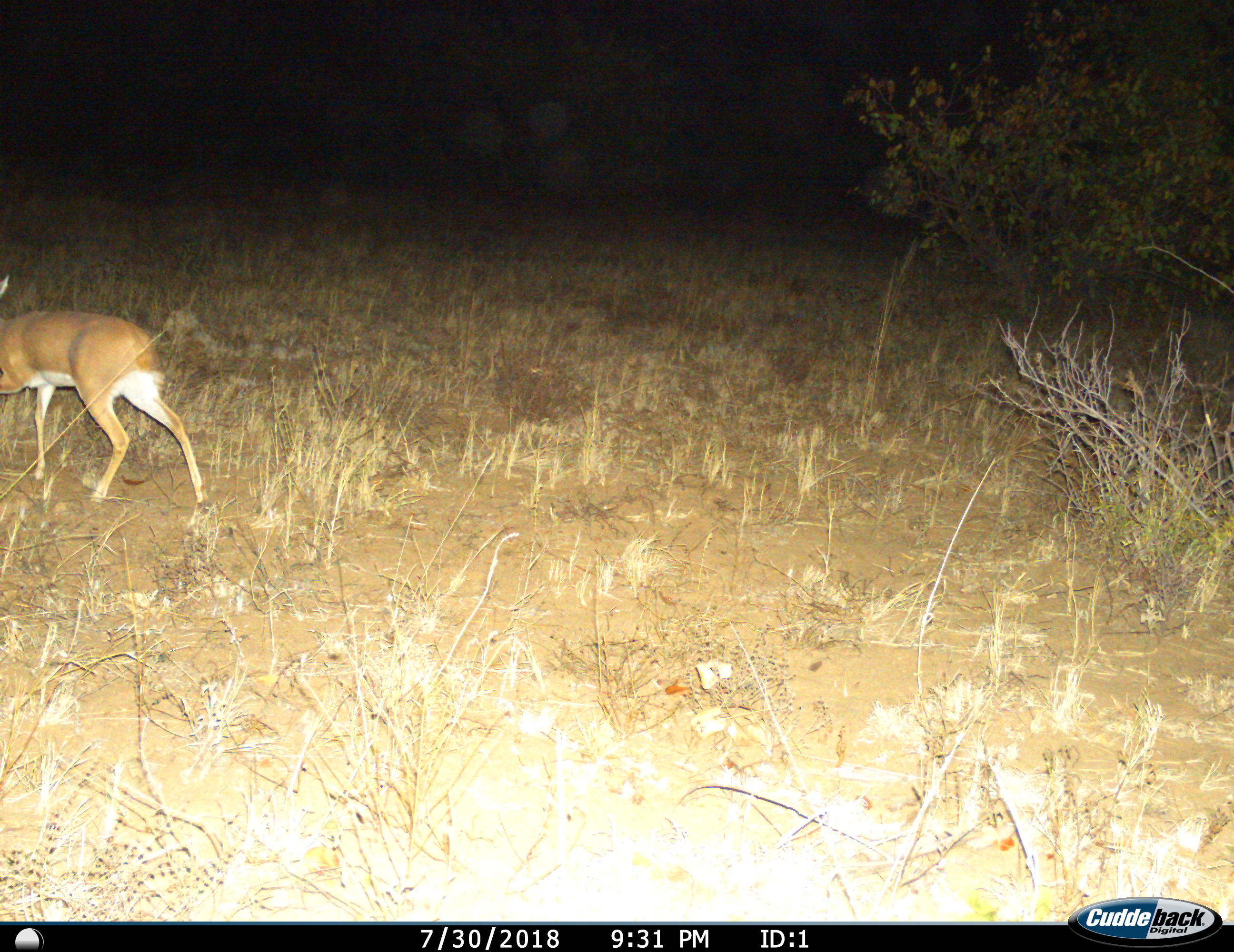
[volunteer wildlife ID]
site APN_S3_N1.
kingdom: Animalia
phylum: Chordata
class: Mammalia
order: Artiodactyla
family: Bovidae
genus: Raphicerus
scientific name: Raphicerus campestris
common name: steenbok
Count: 1.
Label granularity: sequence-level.